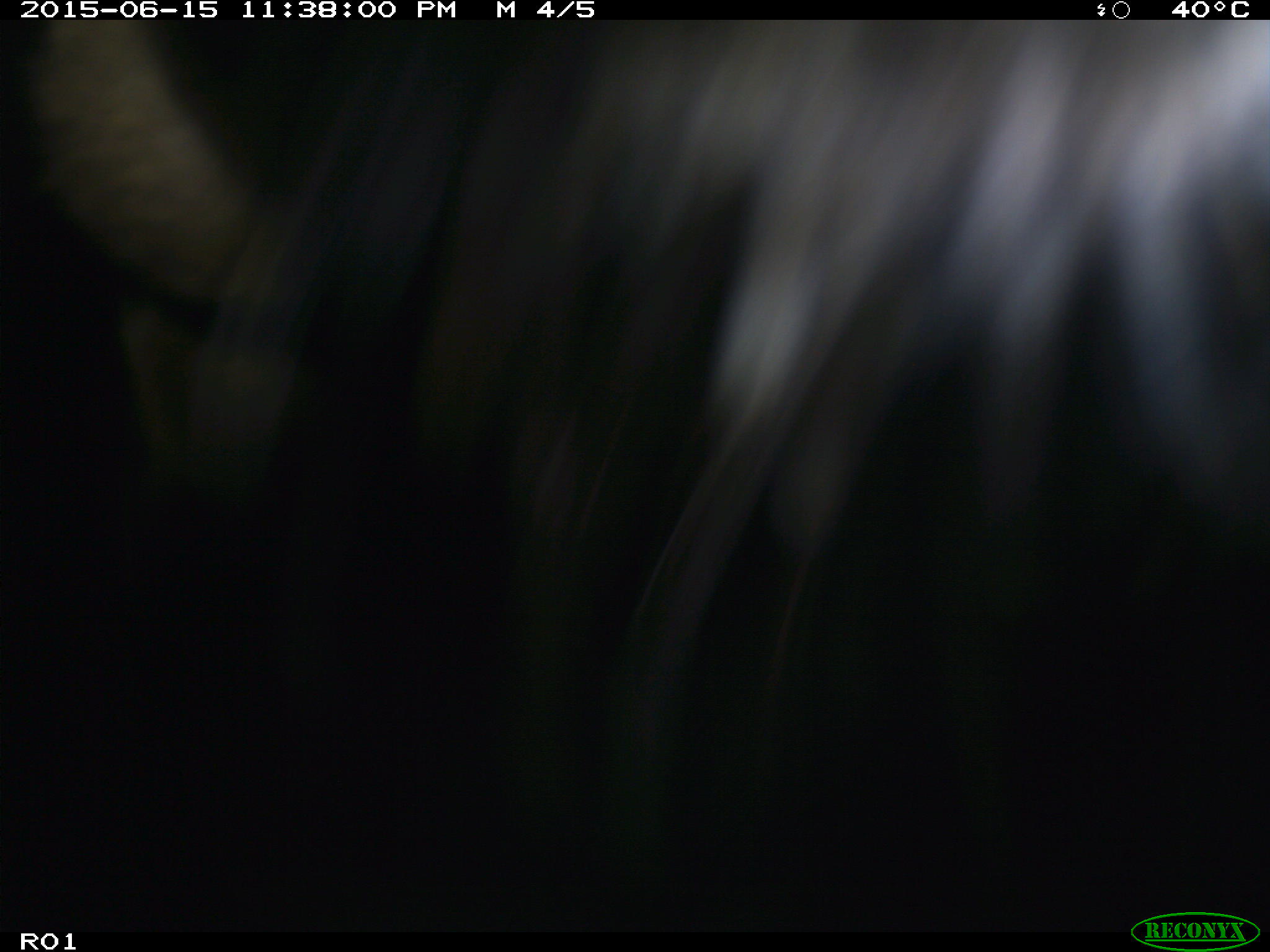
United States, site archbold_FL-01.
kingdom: Animalia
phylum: Chordata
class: Mammalia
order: Artiodactyla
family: Bovidae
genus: Bos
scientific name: Bos taurus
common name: domestic cow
Bos taurus (domestic cow).